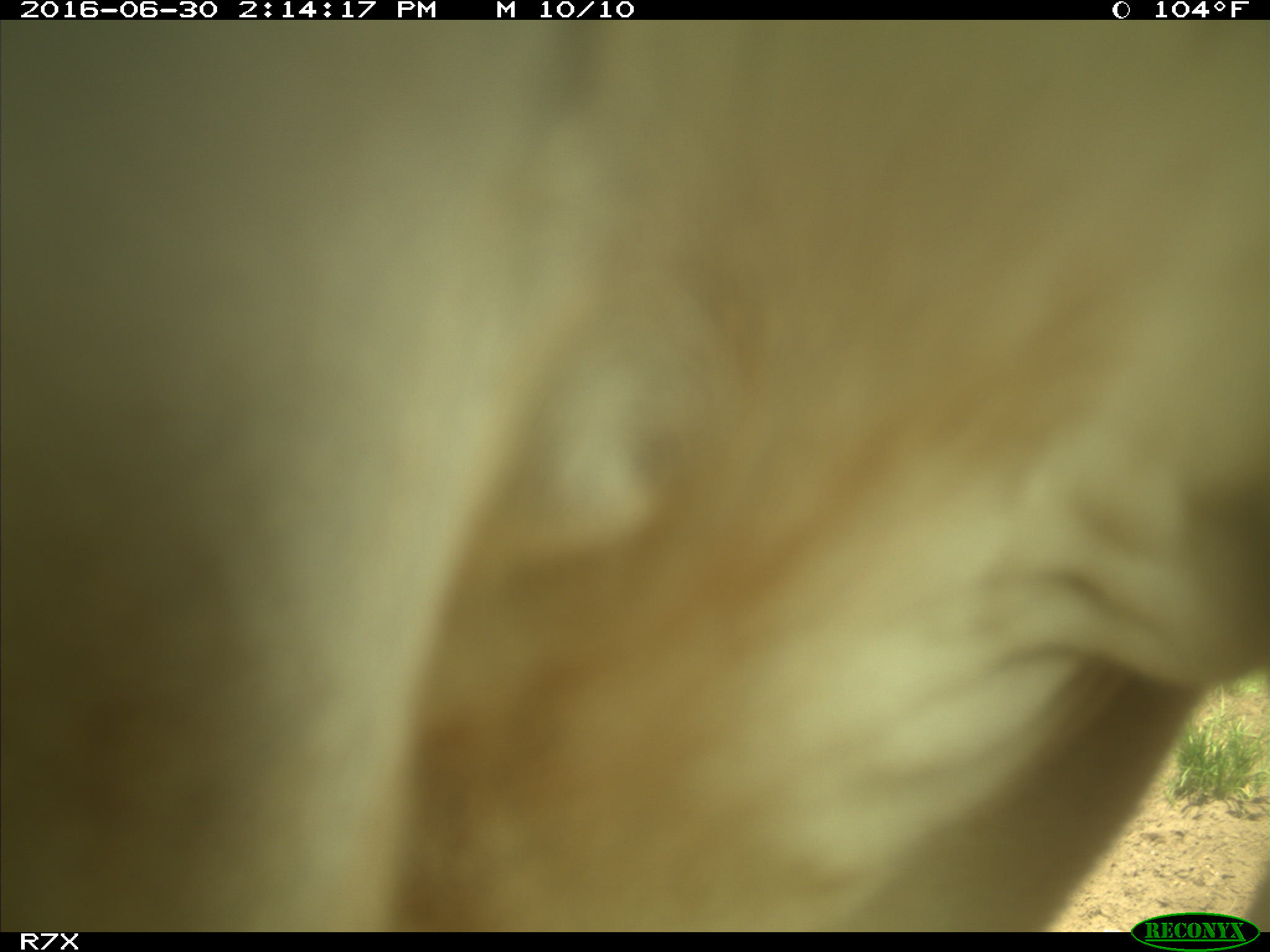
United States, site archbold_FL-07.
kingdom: Animalia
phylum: Chordata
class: Mammalia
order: Artiodactyla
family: Bovidae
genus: Bos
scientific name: Bos taurus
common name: domestic cow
Bos taurus (domestic cow).